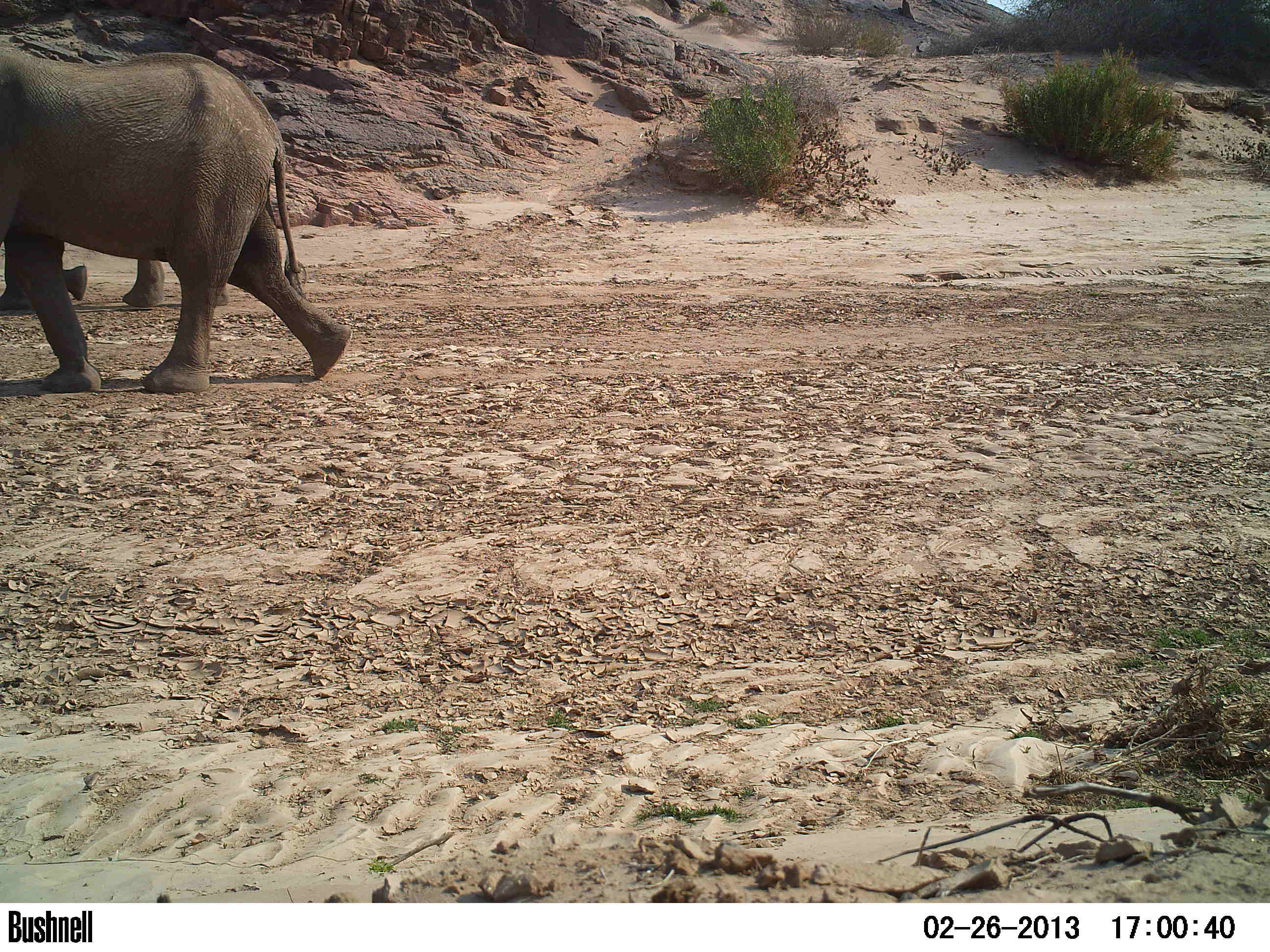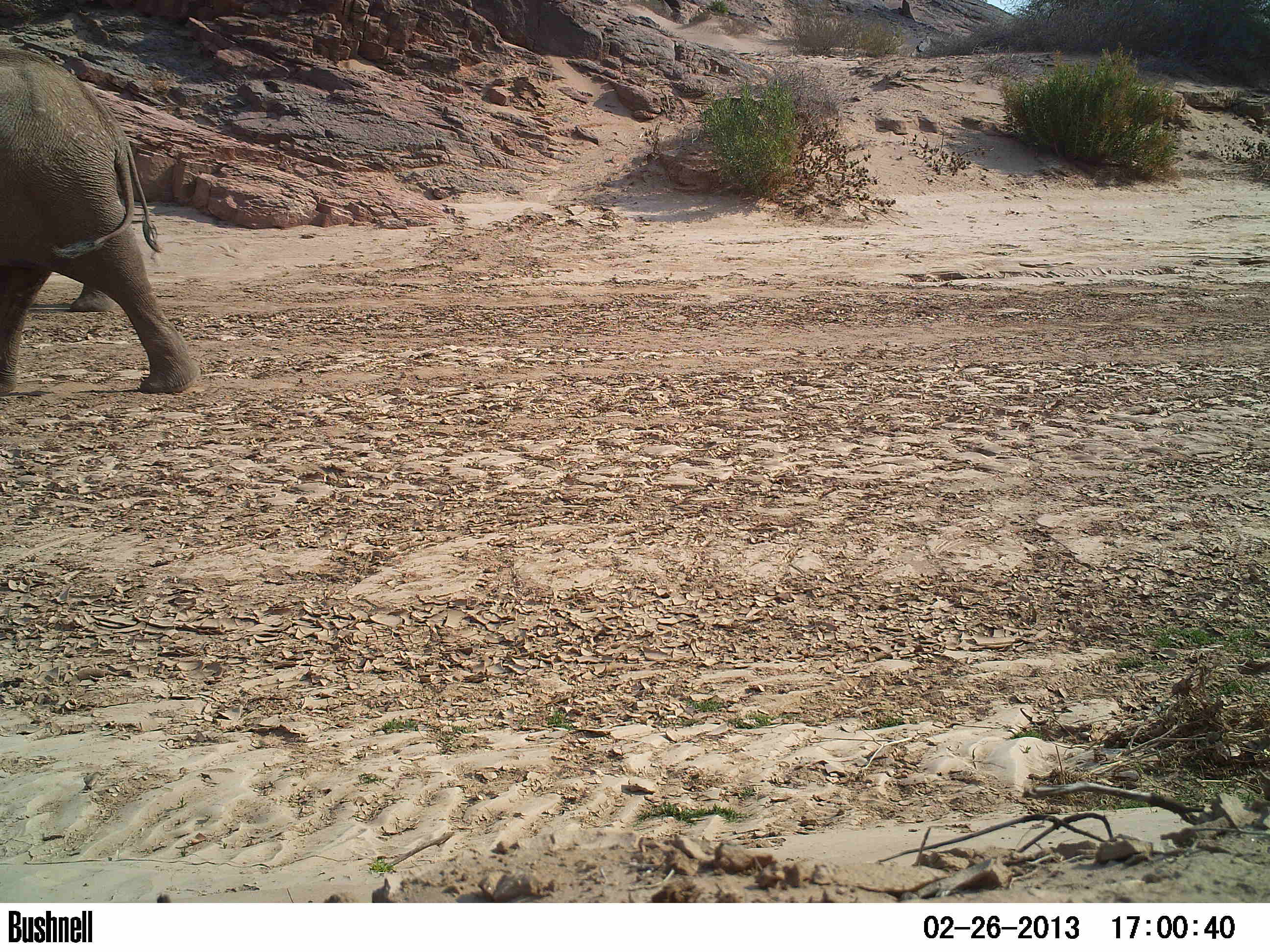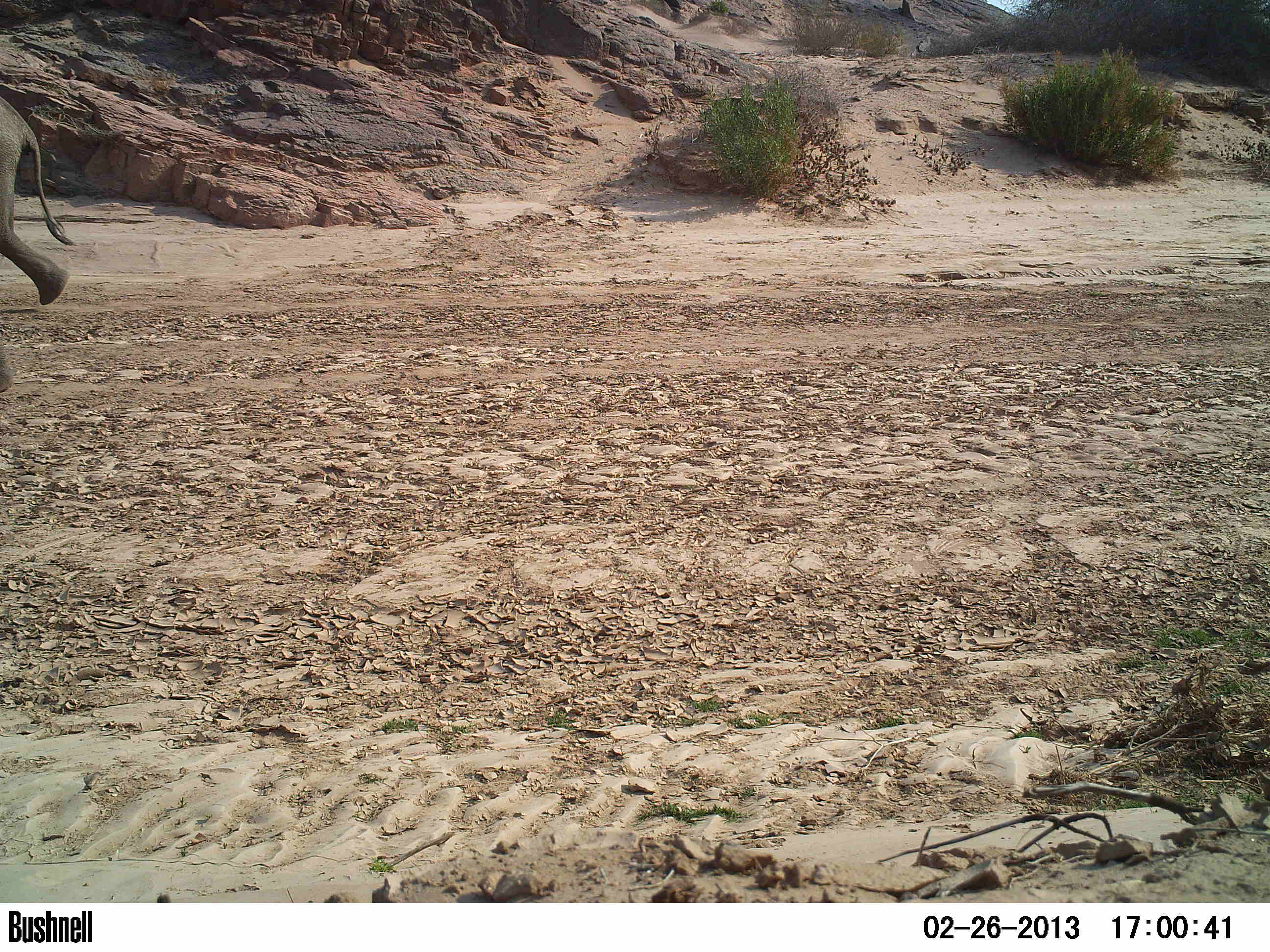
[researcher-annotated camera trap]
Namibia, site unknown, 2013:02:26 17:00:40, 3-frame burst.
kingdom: Animalia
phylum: Chordata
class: Mammalia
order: Proboscidea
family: Elephantidae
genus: Loxodonta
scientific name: Loxodonta africana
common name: african elephant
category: loxodanta africana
Loxodanta africana (african elephant) (Loxodonta africana).